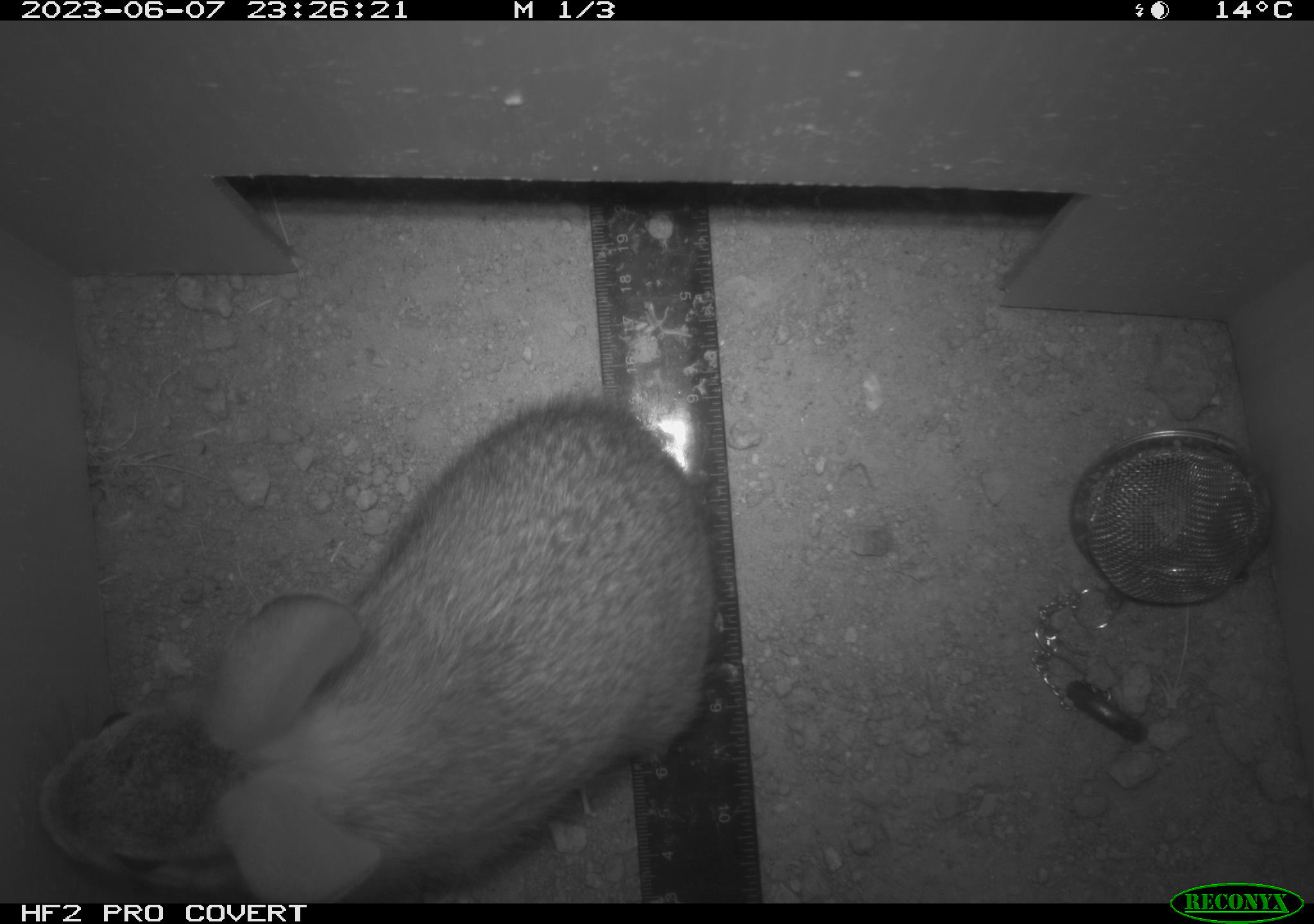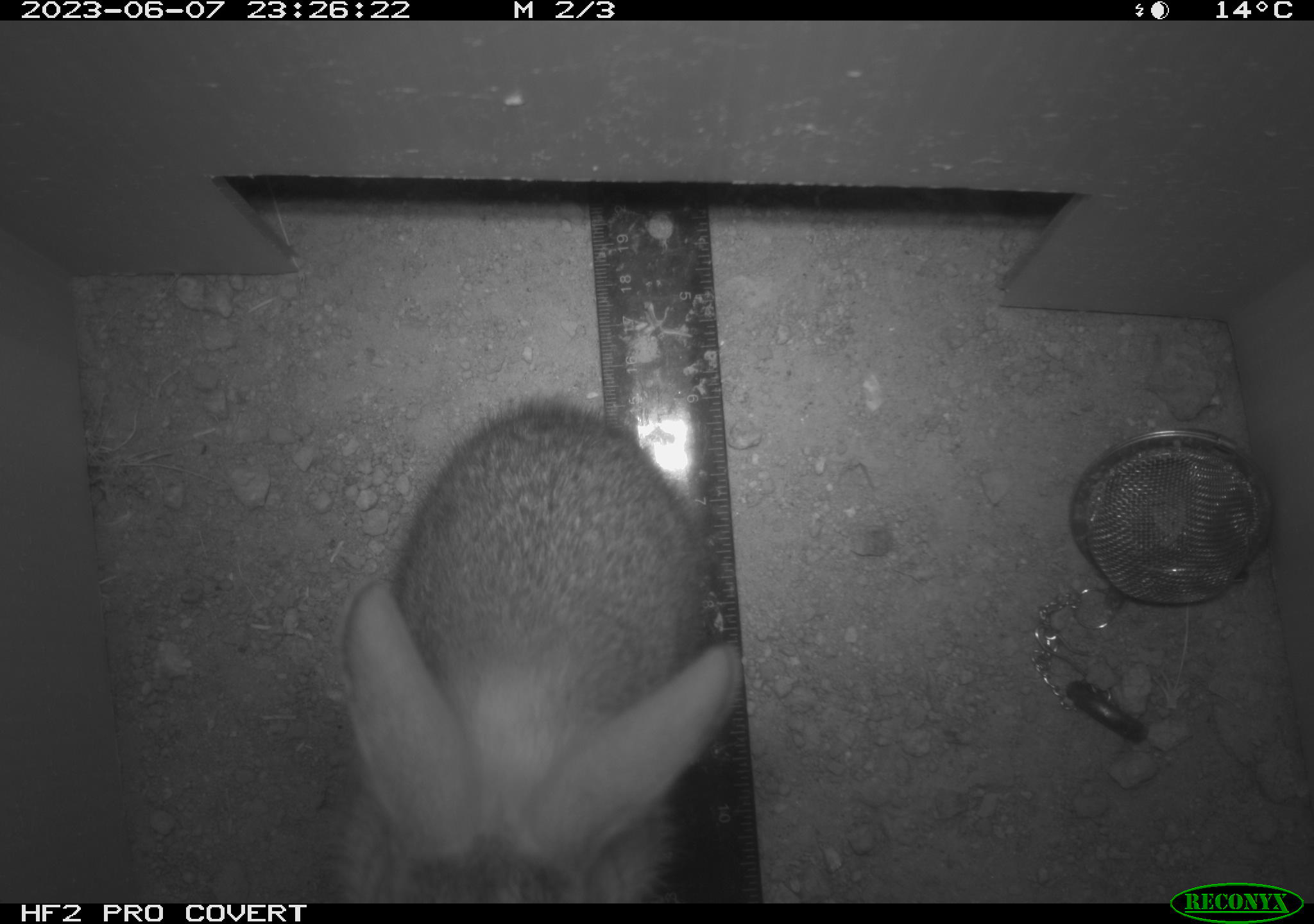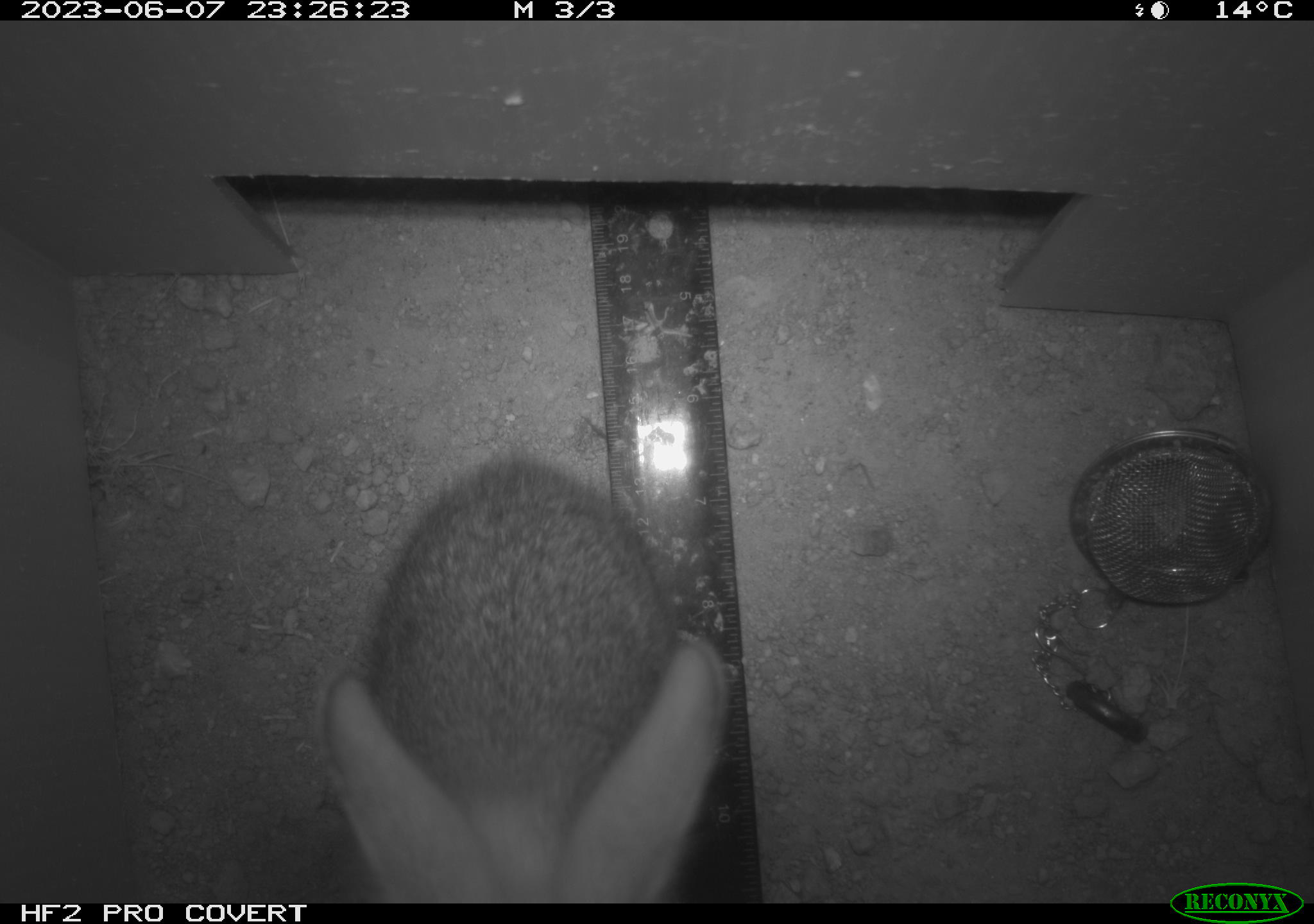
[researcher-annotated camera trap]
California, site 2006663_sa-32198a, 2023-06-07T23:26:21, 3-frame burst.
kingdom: Animalia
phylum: Chordata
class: Mammalia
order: Lagomorpha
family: Leporidae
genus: Sylvilagus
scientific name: Sylvilagus audubonii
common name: desert cottontail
Desert cottontail (Sylvilagus audubonii).